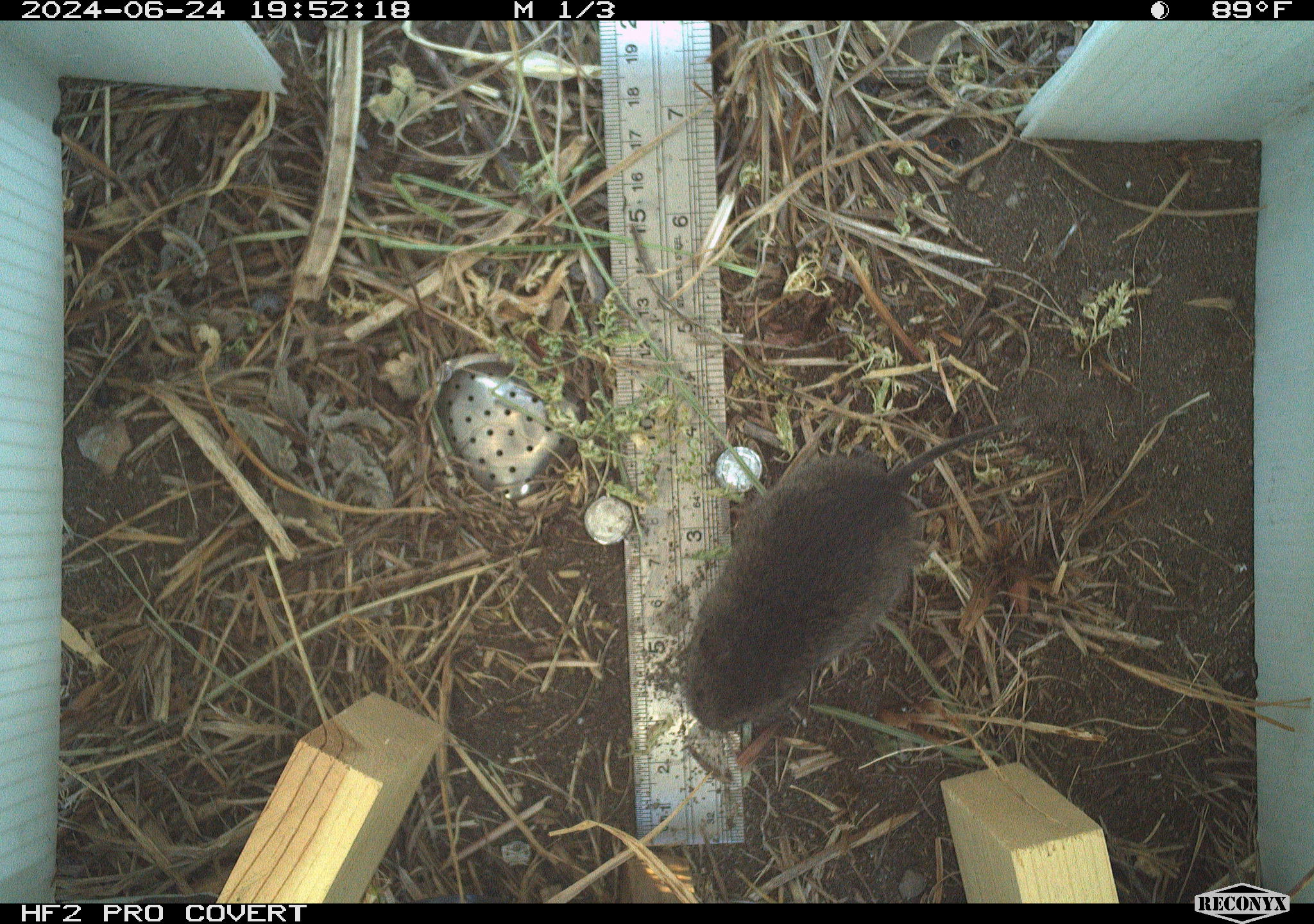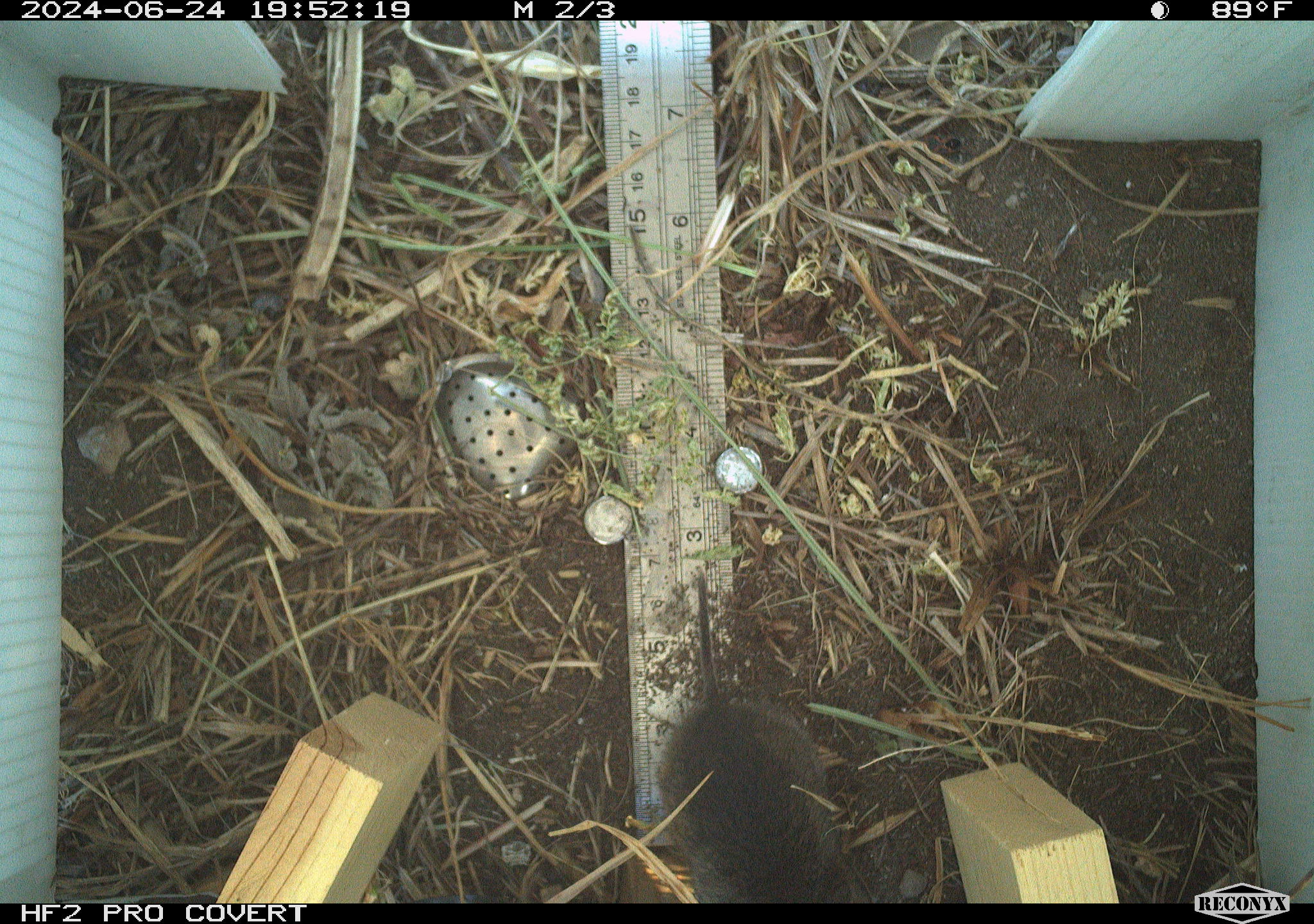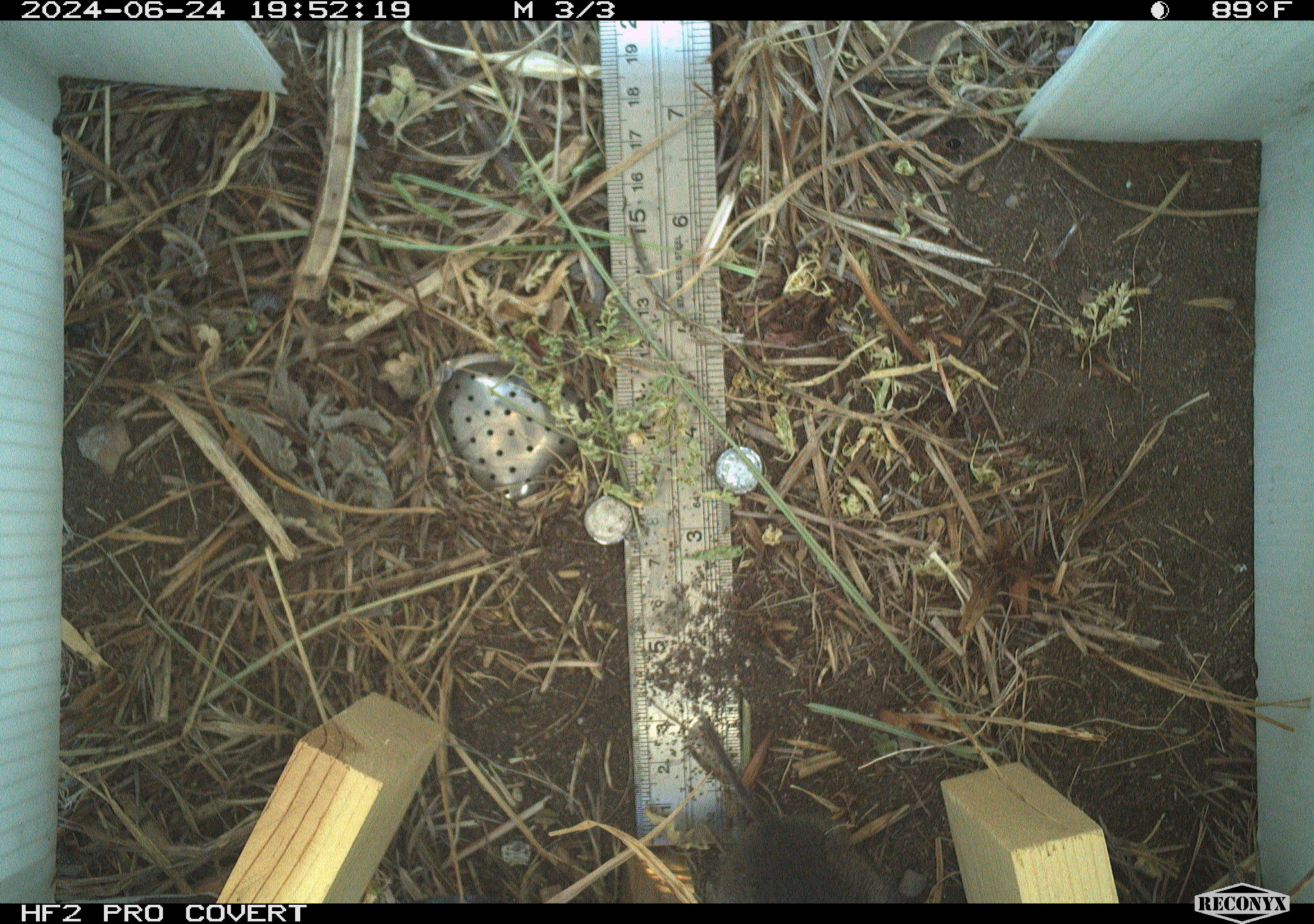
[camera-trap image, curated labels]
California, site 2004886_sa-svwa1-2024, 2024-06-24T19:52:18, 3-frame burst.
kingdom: Animalia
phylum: Chordata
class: Mammalia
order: Rodentia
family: Cricetidae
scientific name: Arvicolinae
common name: voles, lemmings, and muskrats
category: arvicolinae subfamily